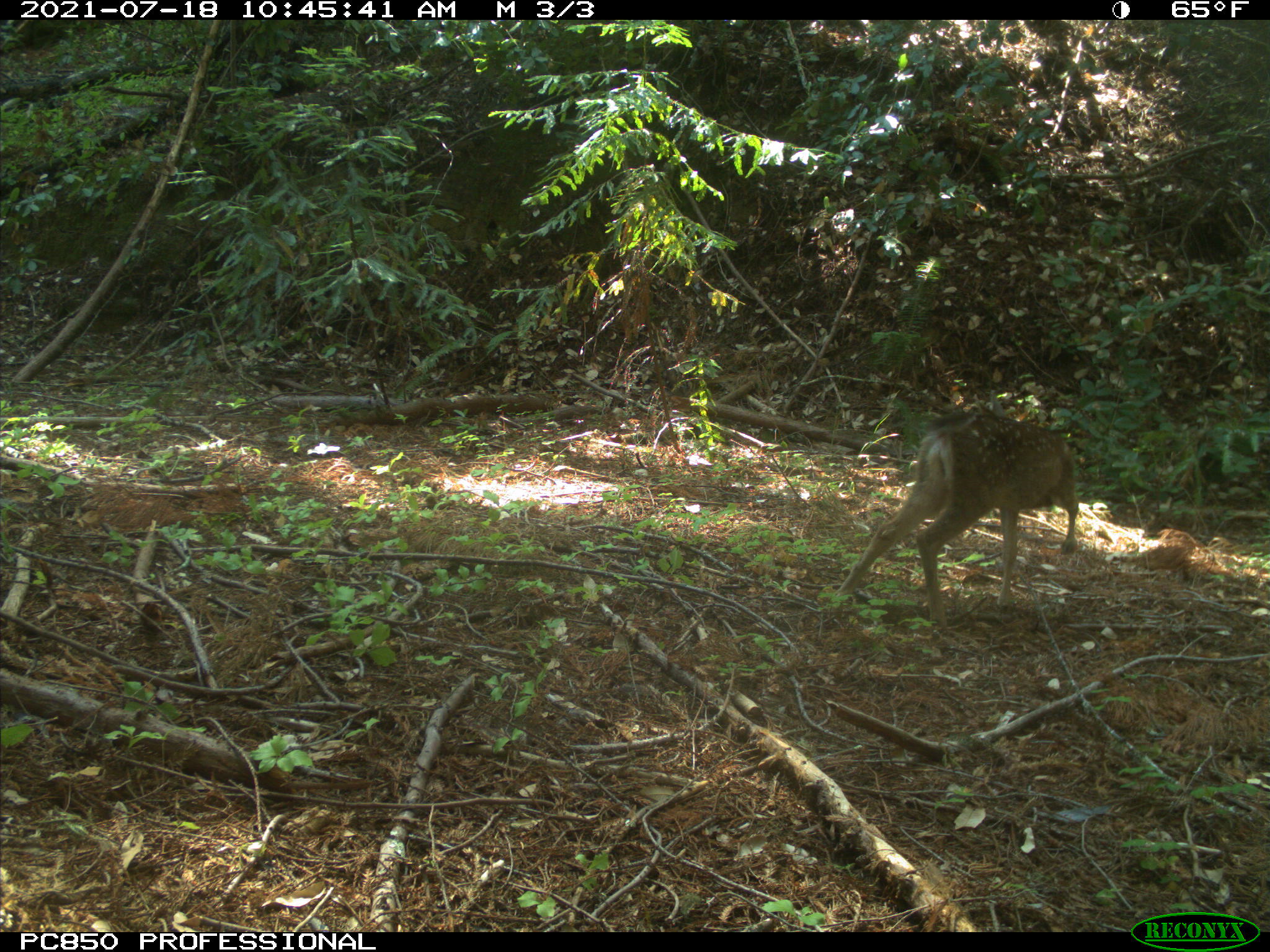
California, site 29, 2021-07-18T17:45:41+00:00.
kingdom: Animalia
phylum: Chordata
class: Mammalia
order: Artiodactyla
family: Cervidae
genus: Odocoileus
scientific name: Odocoileus hemionus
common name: mule deer